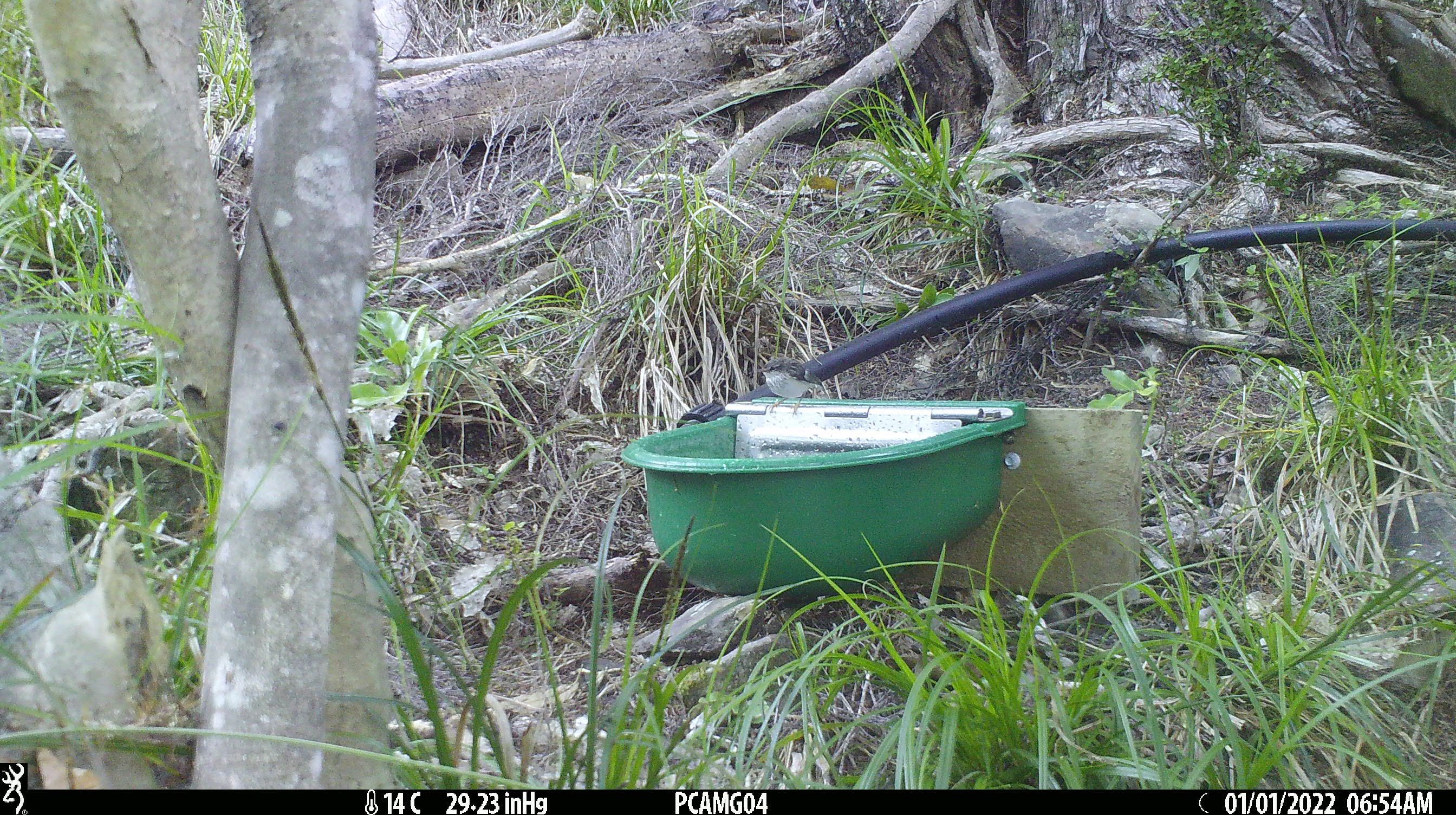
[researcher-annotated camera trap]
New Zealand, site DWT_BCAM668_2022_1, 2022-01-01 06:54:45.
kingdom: Animalia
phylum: Chordata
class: Aves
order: Passeriformes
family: Acanthisittidae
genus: Acanthisitta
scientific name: Acanthisitta chloris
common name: rifleman